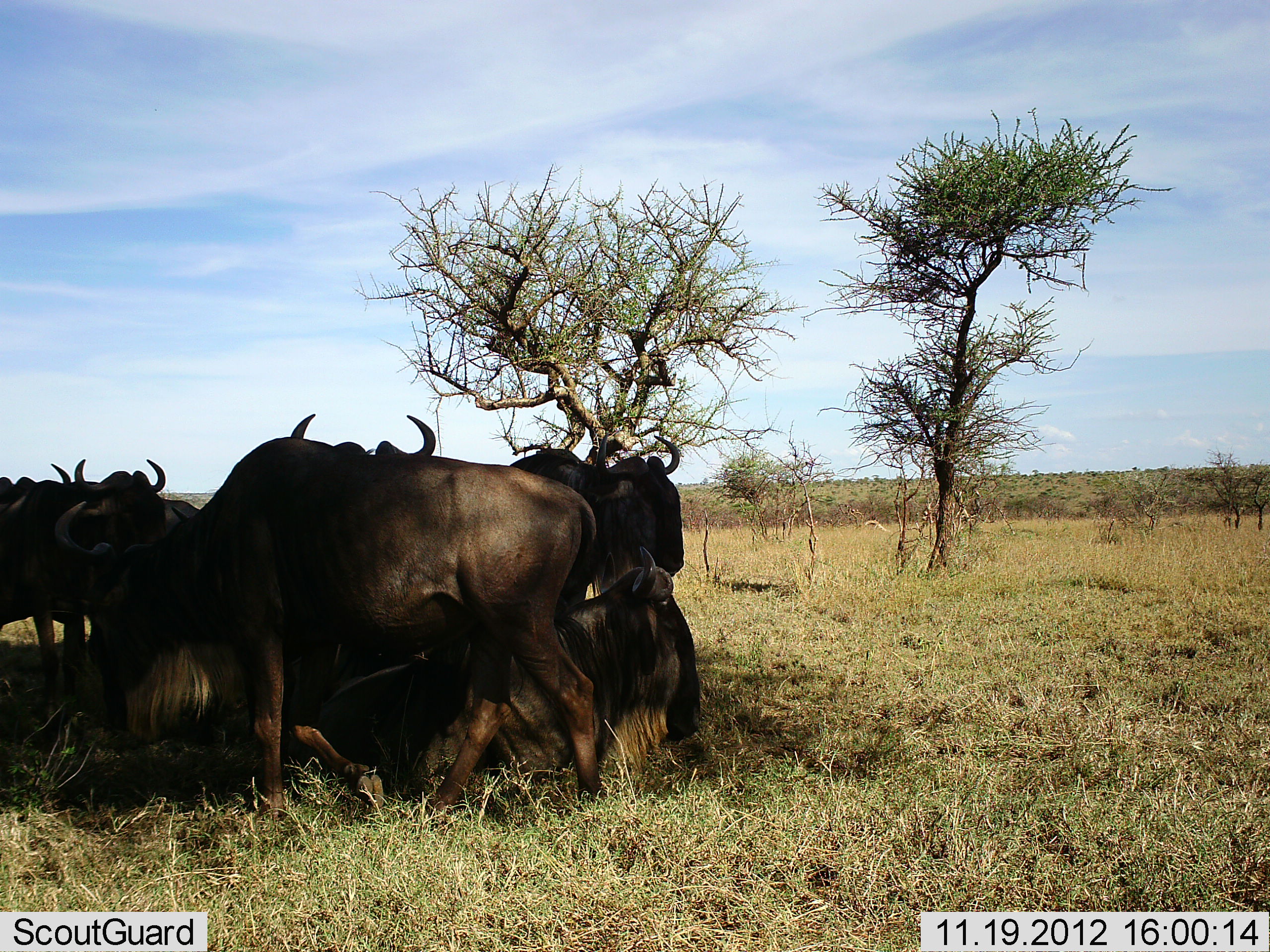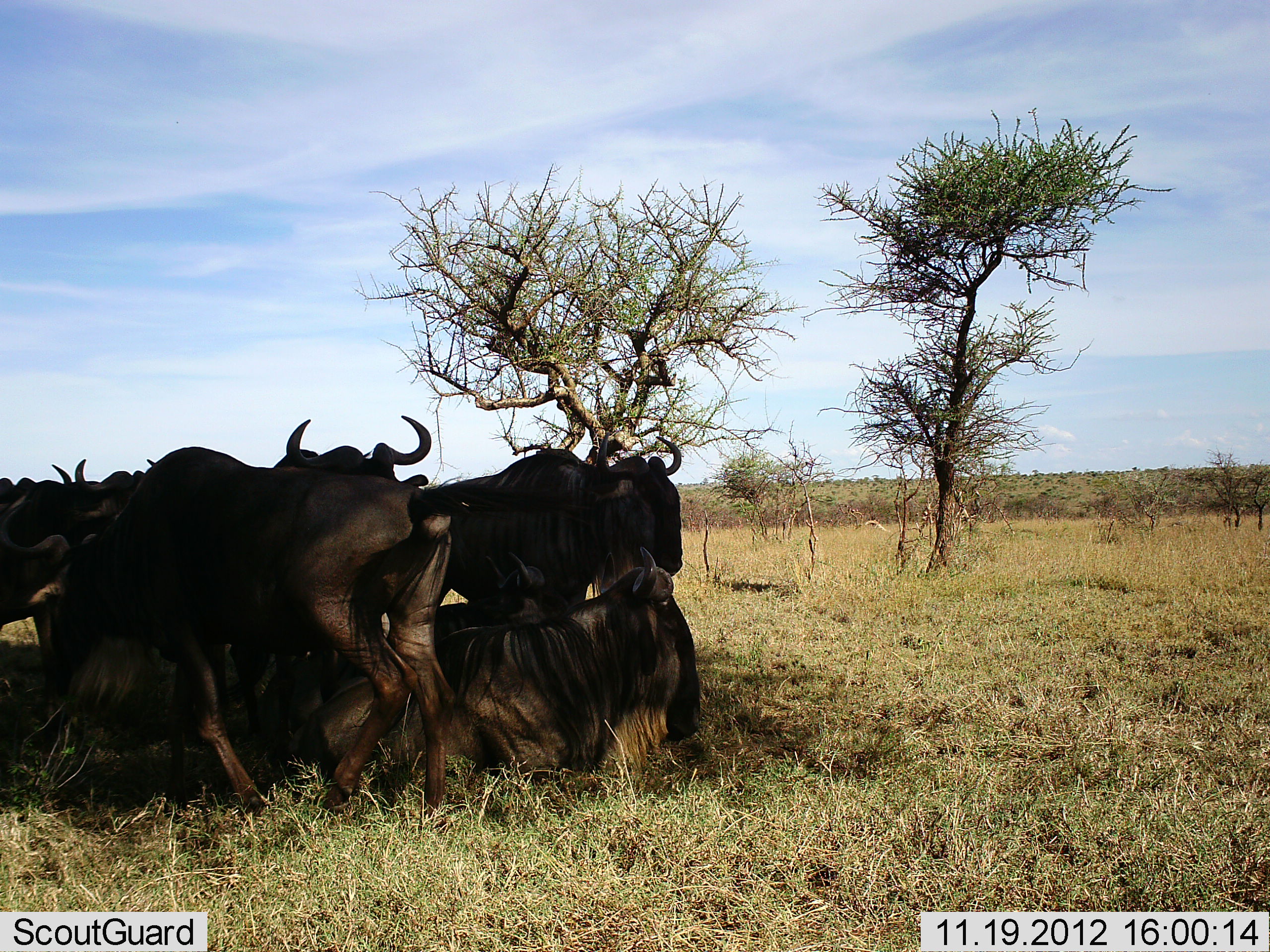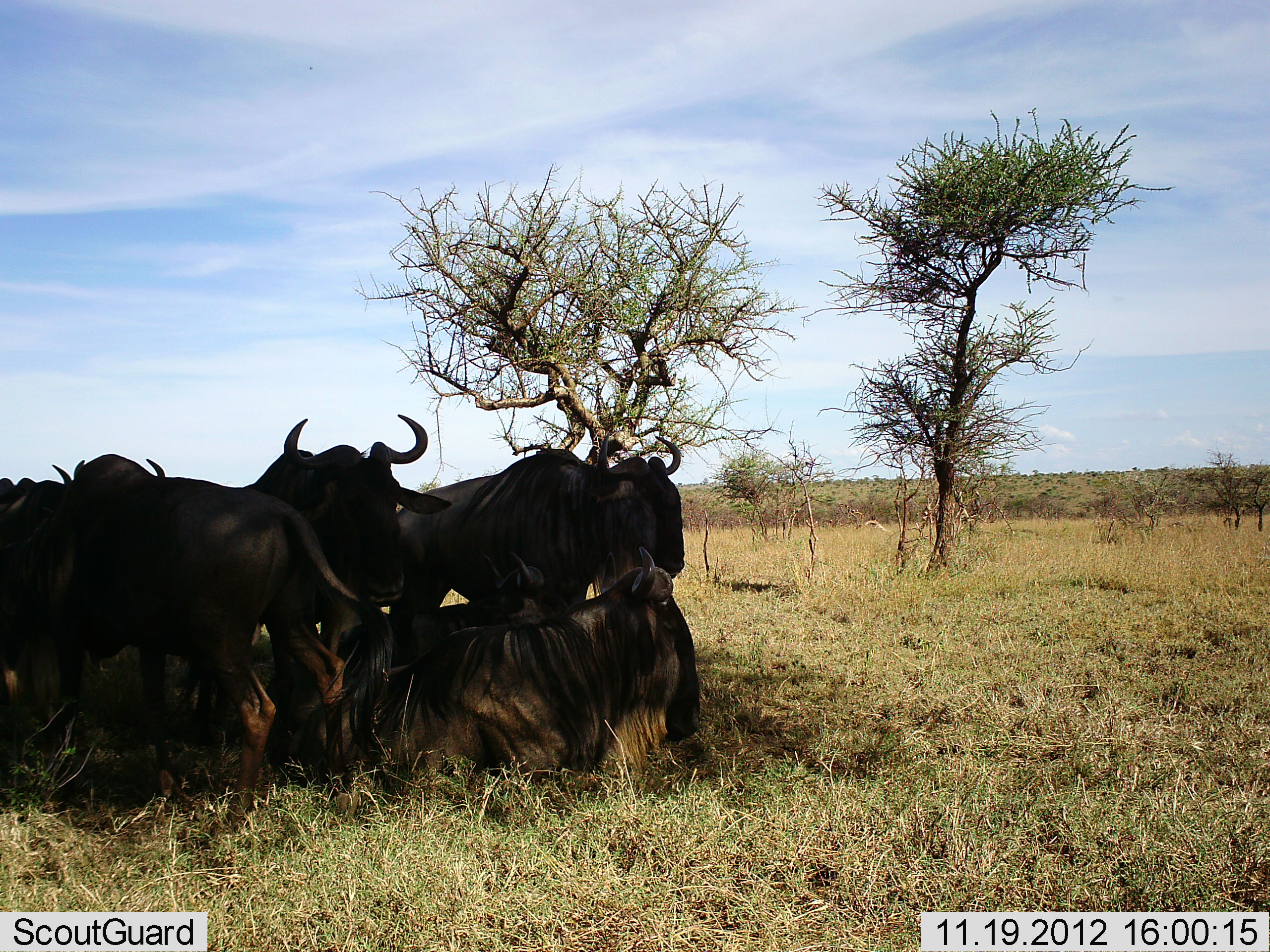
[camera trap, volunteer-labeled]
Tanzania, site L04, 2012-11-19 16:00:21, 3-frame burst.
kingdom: Animalia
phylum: Chordata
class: Mammalia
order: Artiodactyla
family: Bovidae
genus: Connochaetes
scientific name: Connochaetes taurinus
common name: blue wildebeest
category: wildebeest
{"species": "wildebeest (blue wildebeest) (Connochaetes taurinus)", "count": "7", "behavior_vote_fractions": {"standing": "80%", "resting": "100%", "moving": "70%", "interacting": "0%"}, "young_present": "0%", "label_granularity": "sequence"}